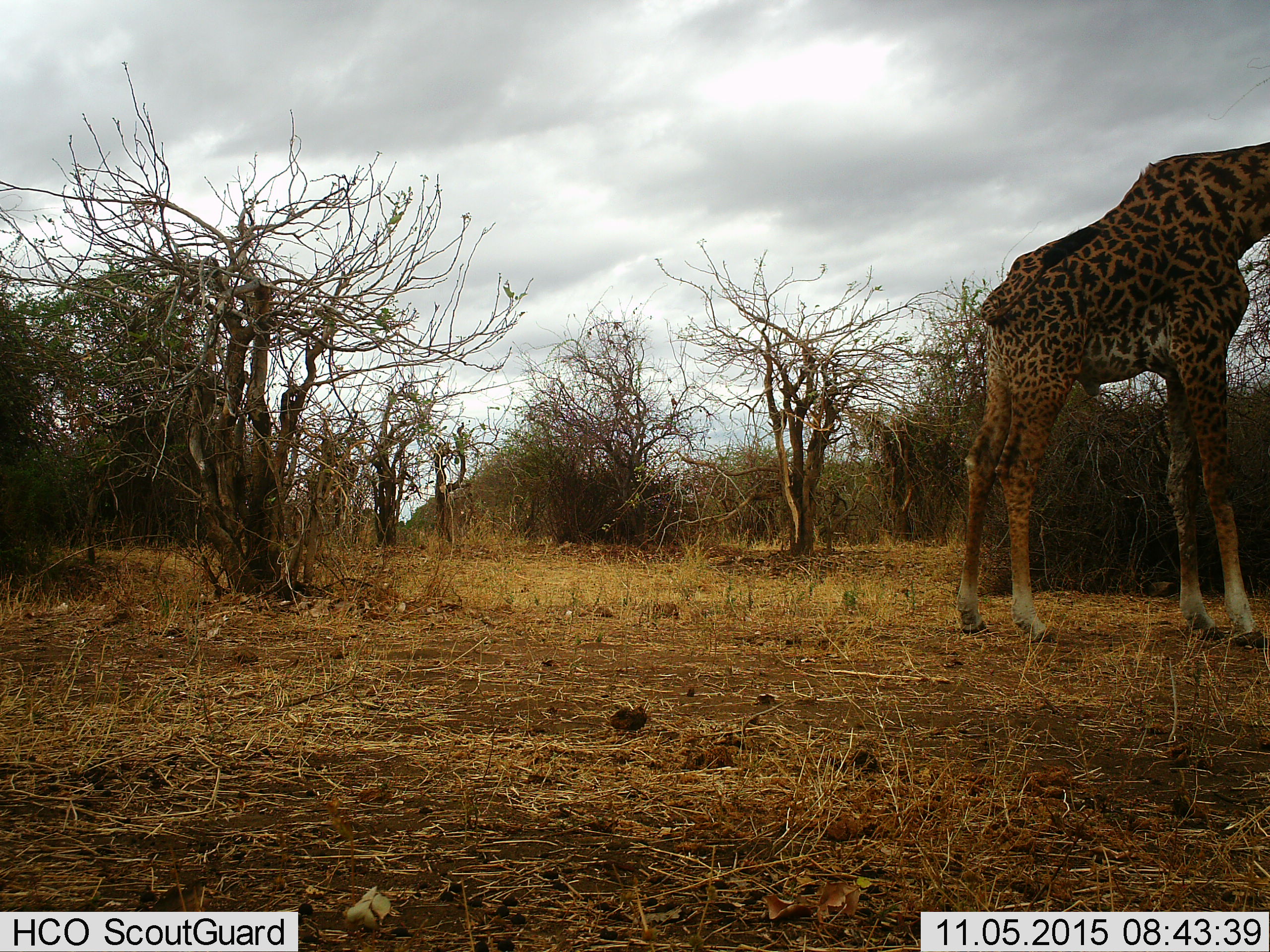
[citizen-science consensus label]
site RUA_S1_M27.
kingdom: Animalia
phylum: Chordata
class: Mammalia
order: Artiodactyla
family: Giraffidae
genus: Giraffa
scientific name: Giraffa camelopardalis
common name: giraffe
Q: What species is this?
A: Giraffe (Giraffa camelopardalis).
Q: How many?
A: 1.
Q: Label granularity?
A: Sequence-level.